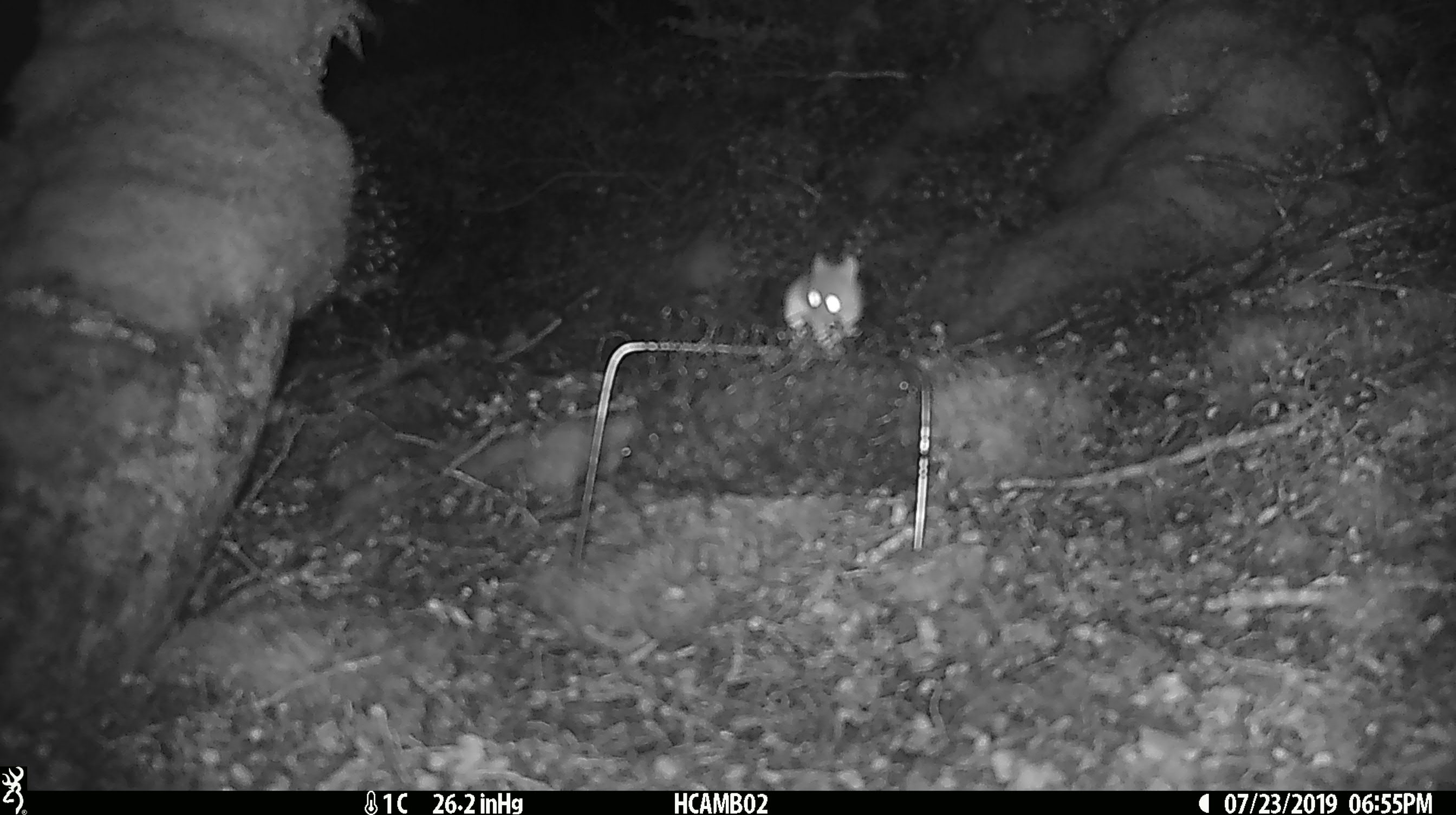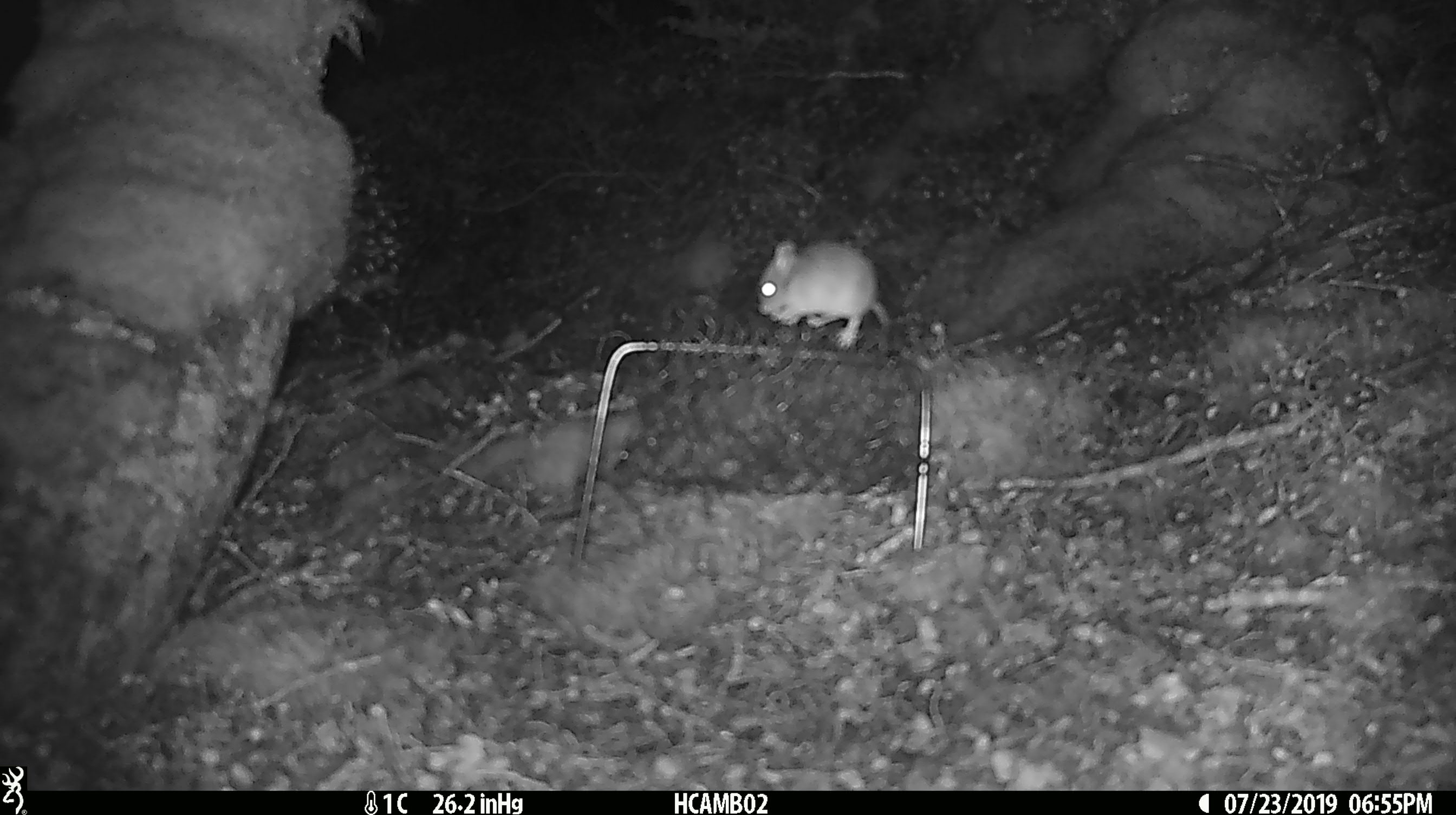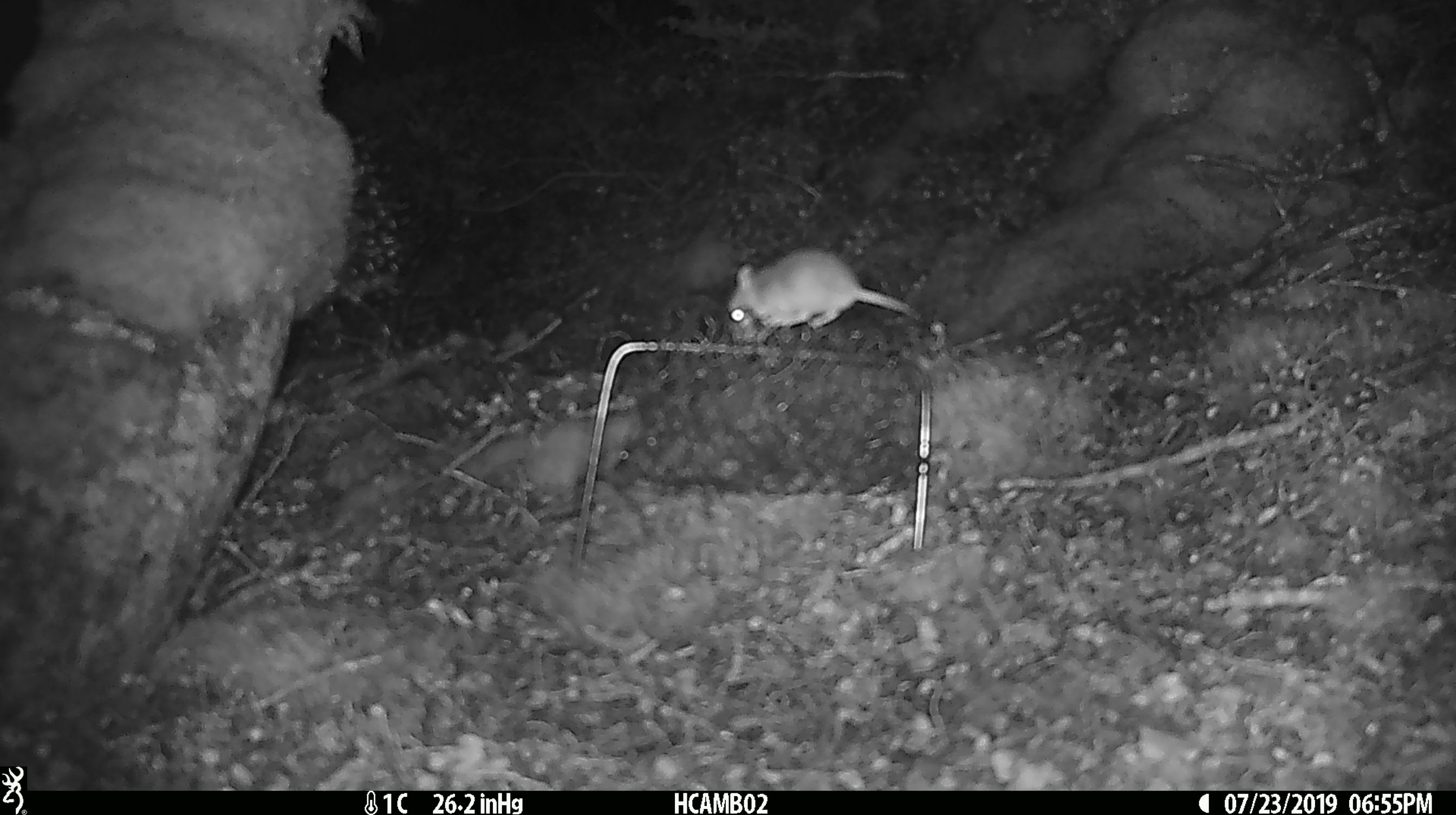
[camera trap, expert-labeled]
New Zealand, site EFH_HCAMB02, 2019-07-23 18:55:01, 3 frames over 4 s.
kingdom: Animalia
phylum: Chordata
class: Mammalia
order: Rodentia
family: Muridae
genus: Mus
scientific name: Mus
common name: mouse